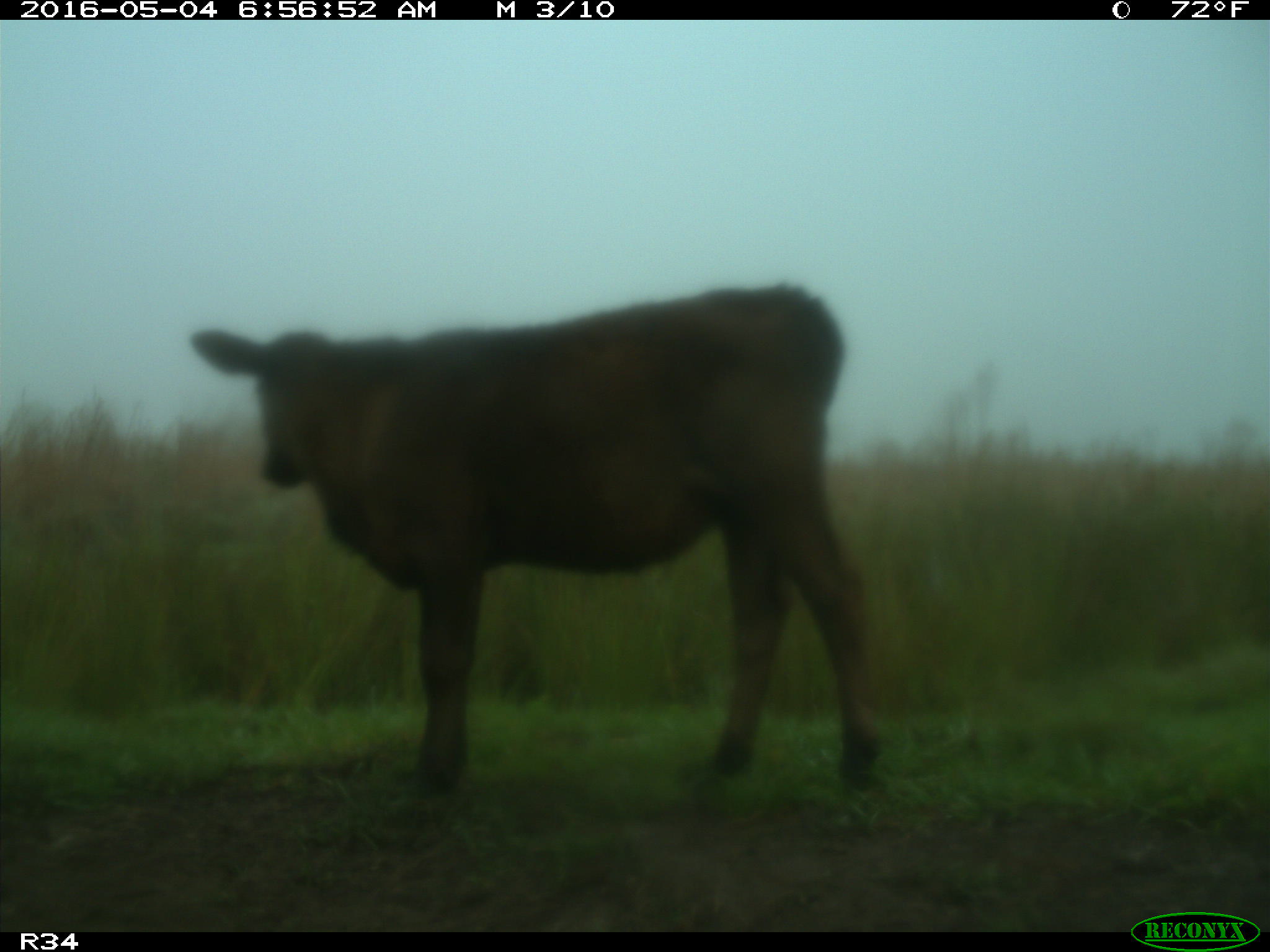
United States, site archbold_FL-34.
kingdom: Animalia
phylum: Chordata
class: Mammalia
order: Artiodactyla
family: Bovidae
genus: Bos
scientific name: Bos taurus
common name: domestic cow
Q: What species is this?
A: Bos taurus (domestic cow).